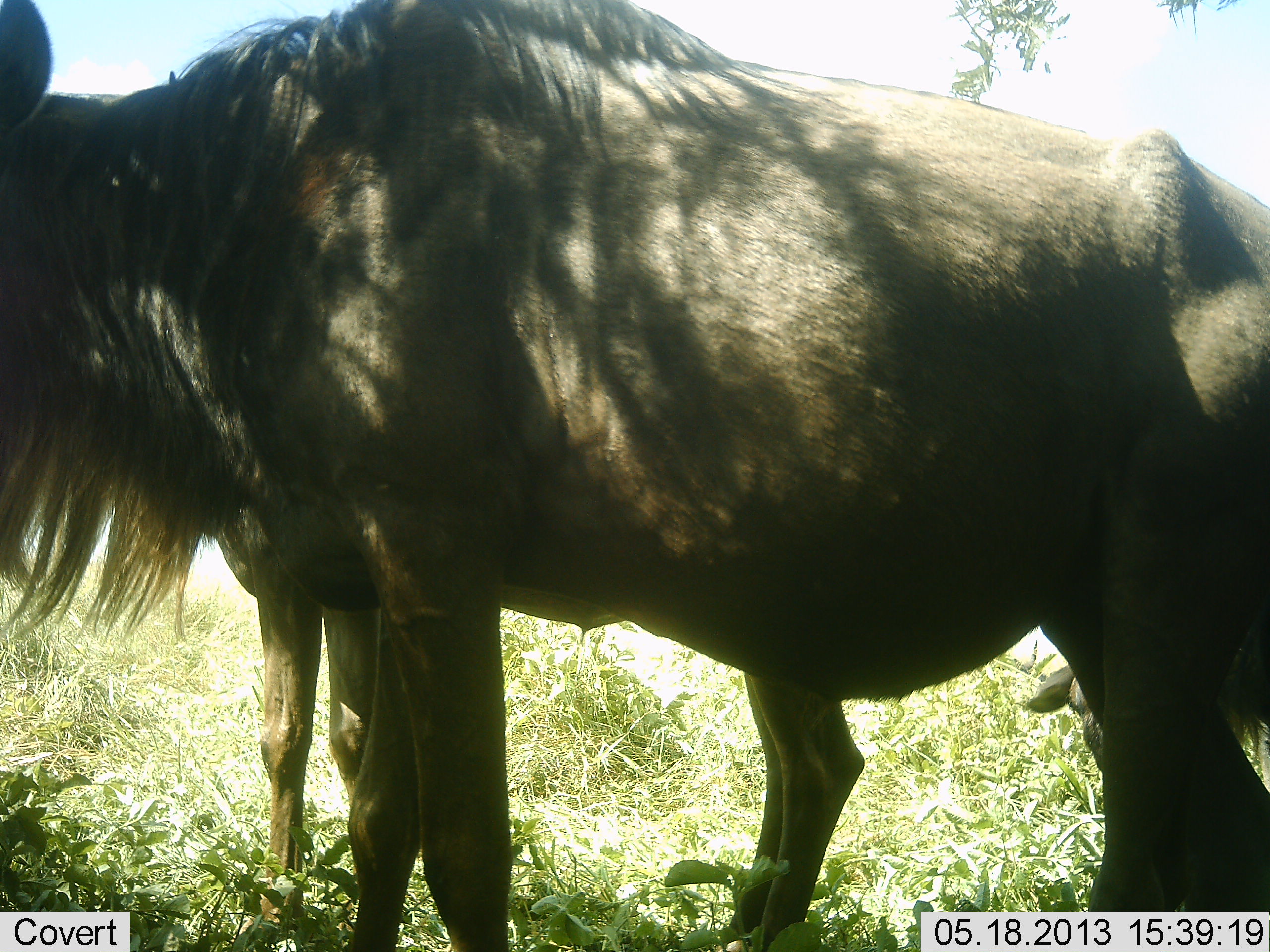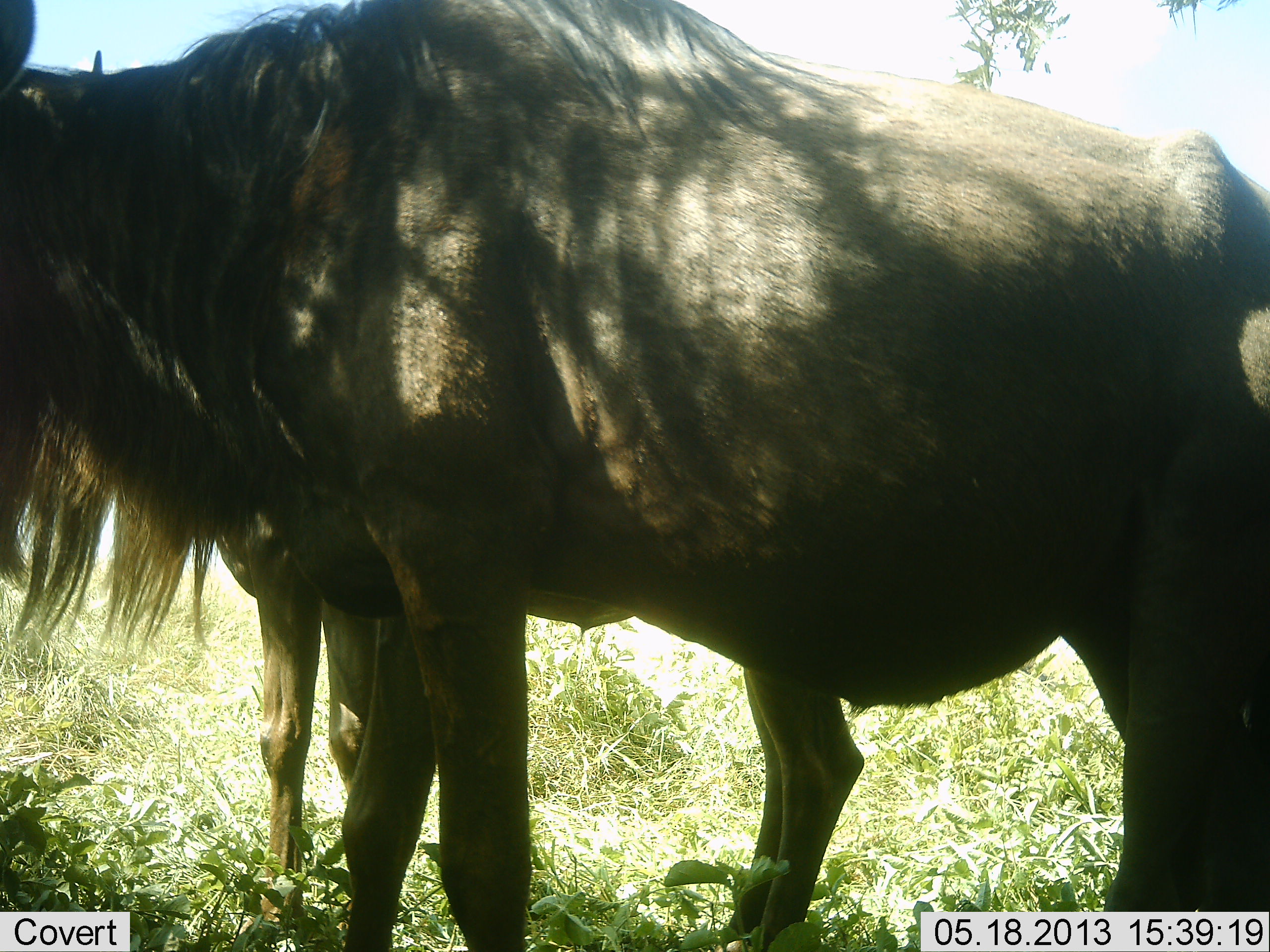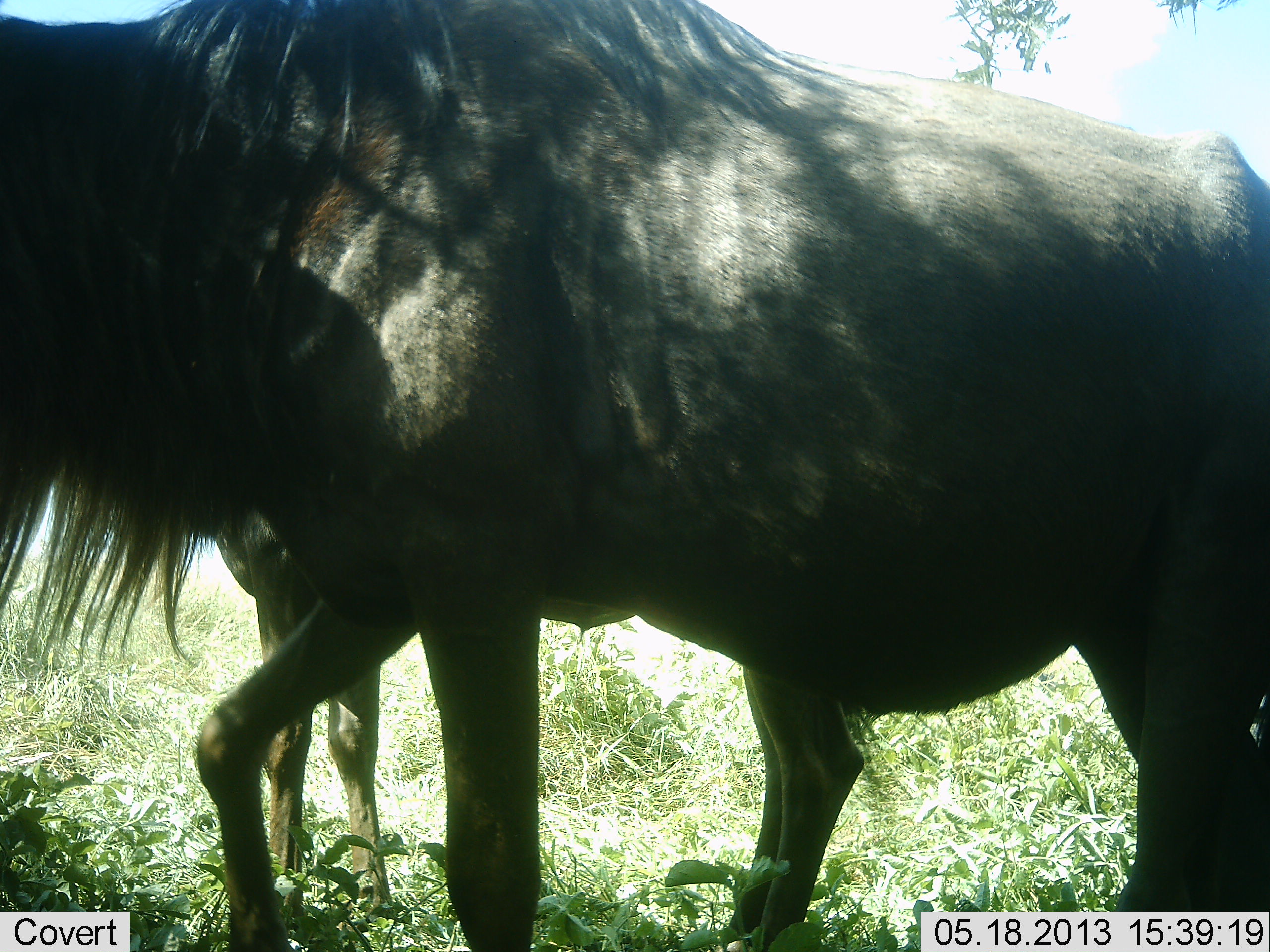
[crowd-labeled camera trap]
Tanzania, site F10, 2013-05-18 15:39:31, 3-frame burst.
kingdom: Animalia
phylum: Chordata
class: Mammalia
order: Artiodactyla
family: Bovidae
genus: Connochaetes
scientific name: Connochaetes taurinus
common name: blue wildebeest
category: wildebeest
Wildebeest (blue wildebeest) (Connochaetes taurinus), count 2. Behavior (volunteer vote fractions): standing 100%, resting 0%, moving 9%, interacting 0%. Young present (vote fraction): 9%. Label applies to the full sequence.